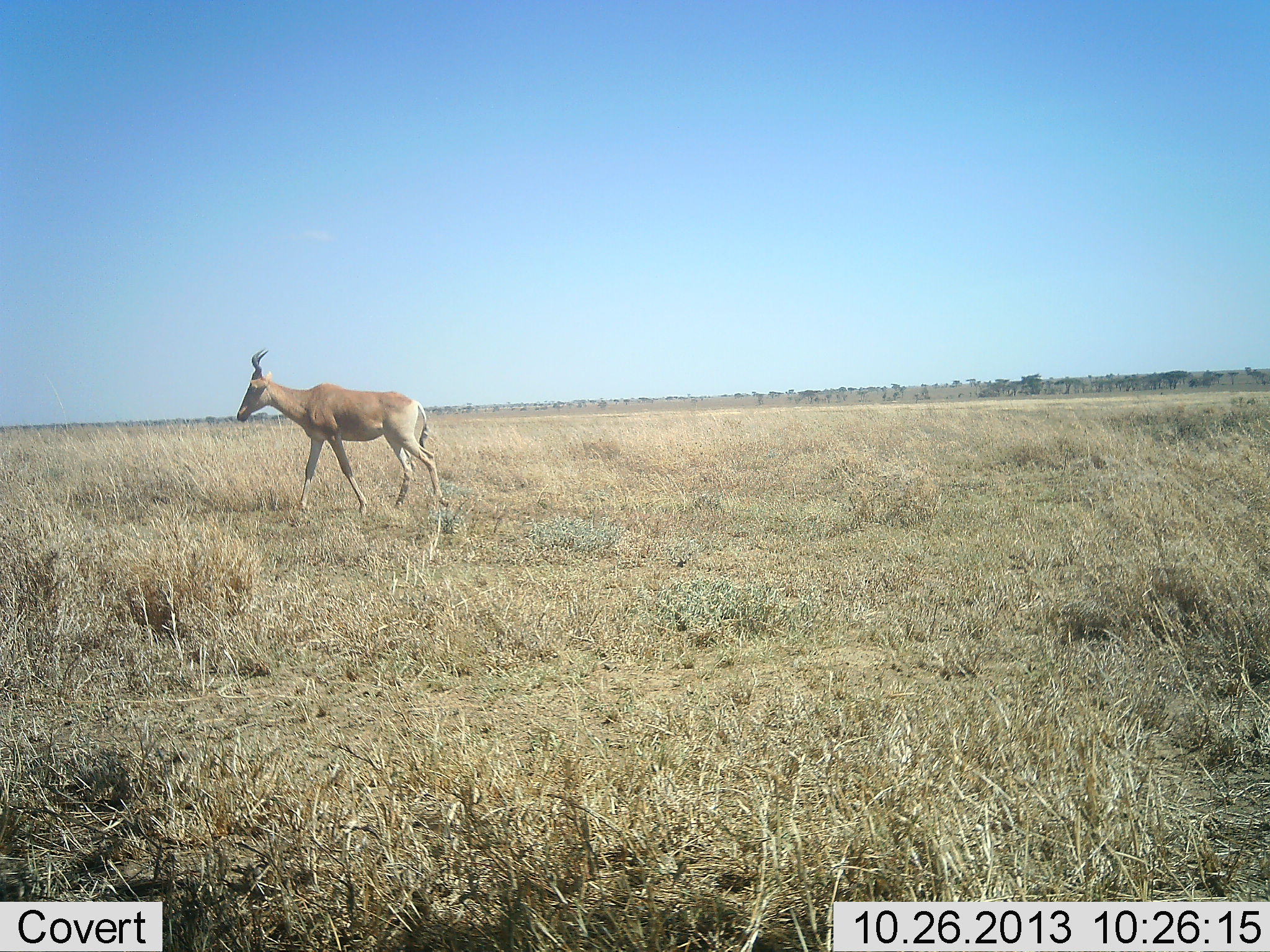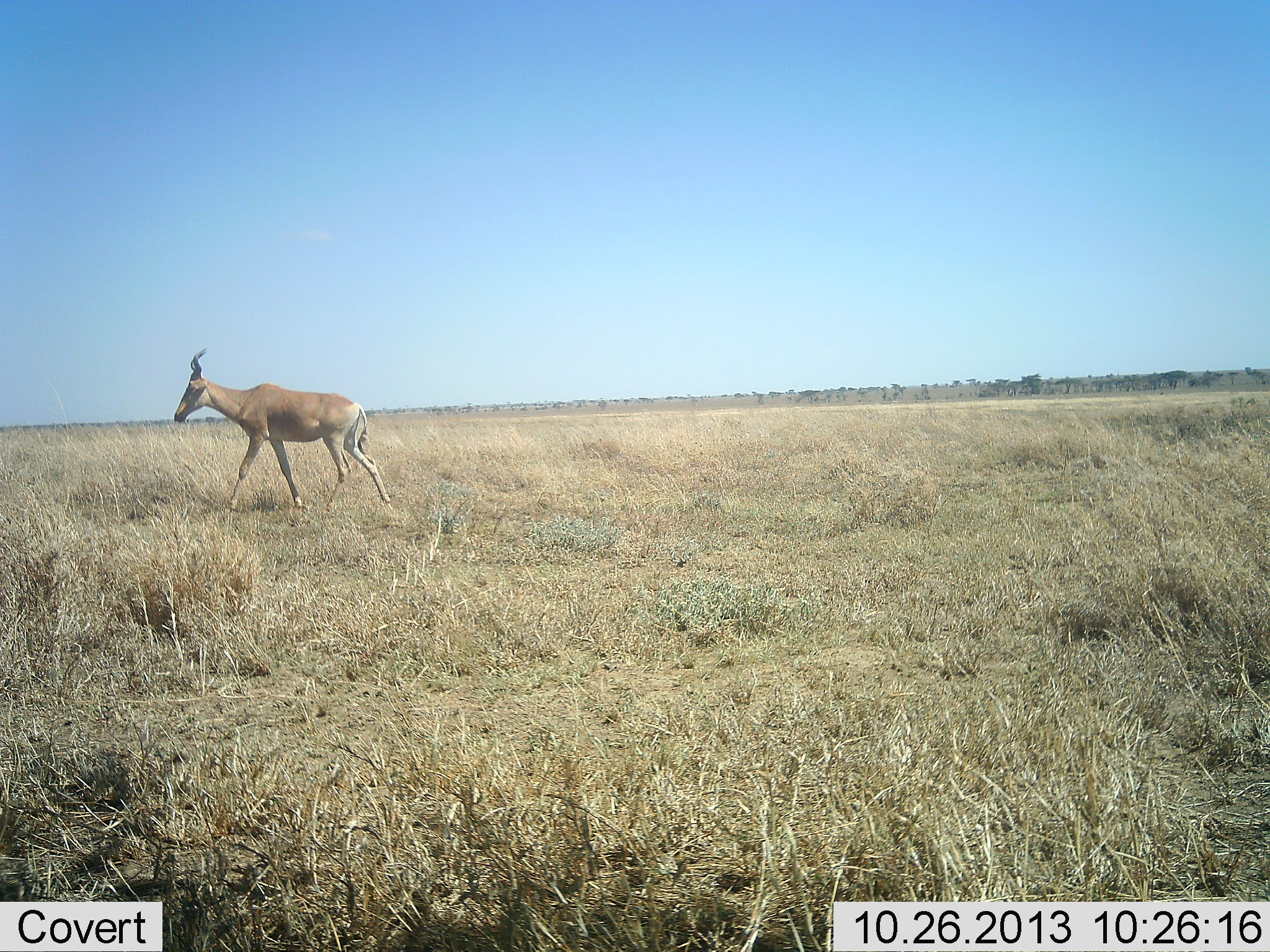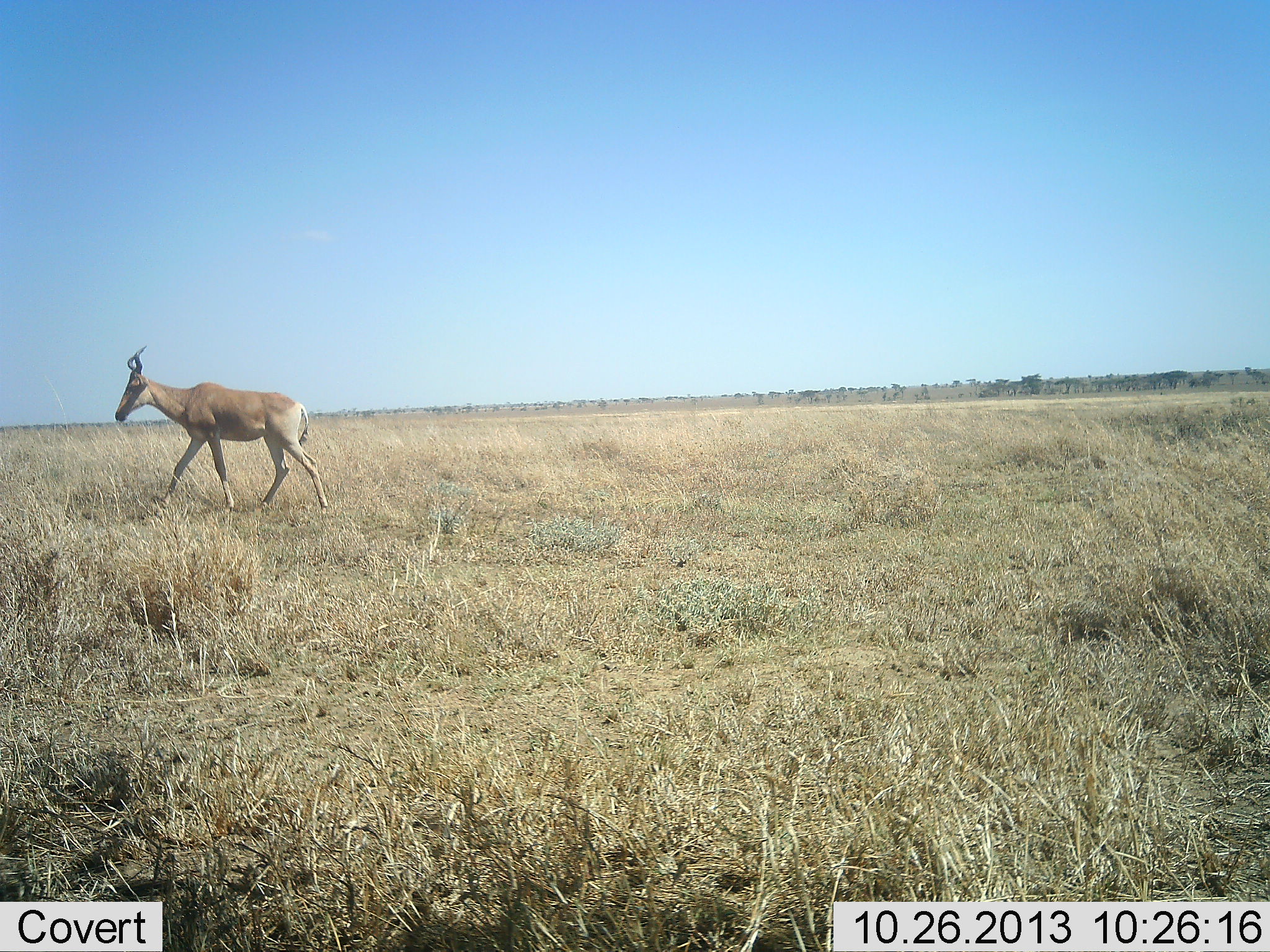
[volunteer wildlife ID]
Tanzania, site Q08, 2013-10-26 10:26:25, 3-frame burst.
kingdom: Animalia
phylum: Chordata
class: Mammalia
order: Artiodactyla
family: Bovidae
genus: Alcelaphus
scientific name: Alcelaphus buselaphus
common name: hartebeest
Hartebeest (Alcelaphus buselaphus), count 1. Behavior (volunteer vote fractions): standing 10%, resting 0%, moving 100%, interacting 0%. Young present (vote fraction): 0%. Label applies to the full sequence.